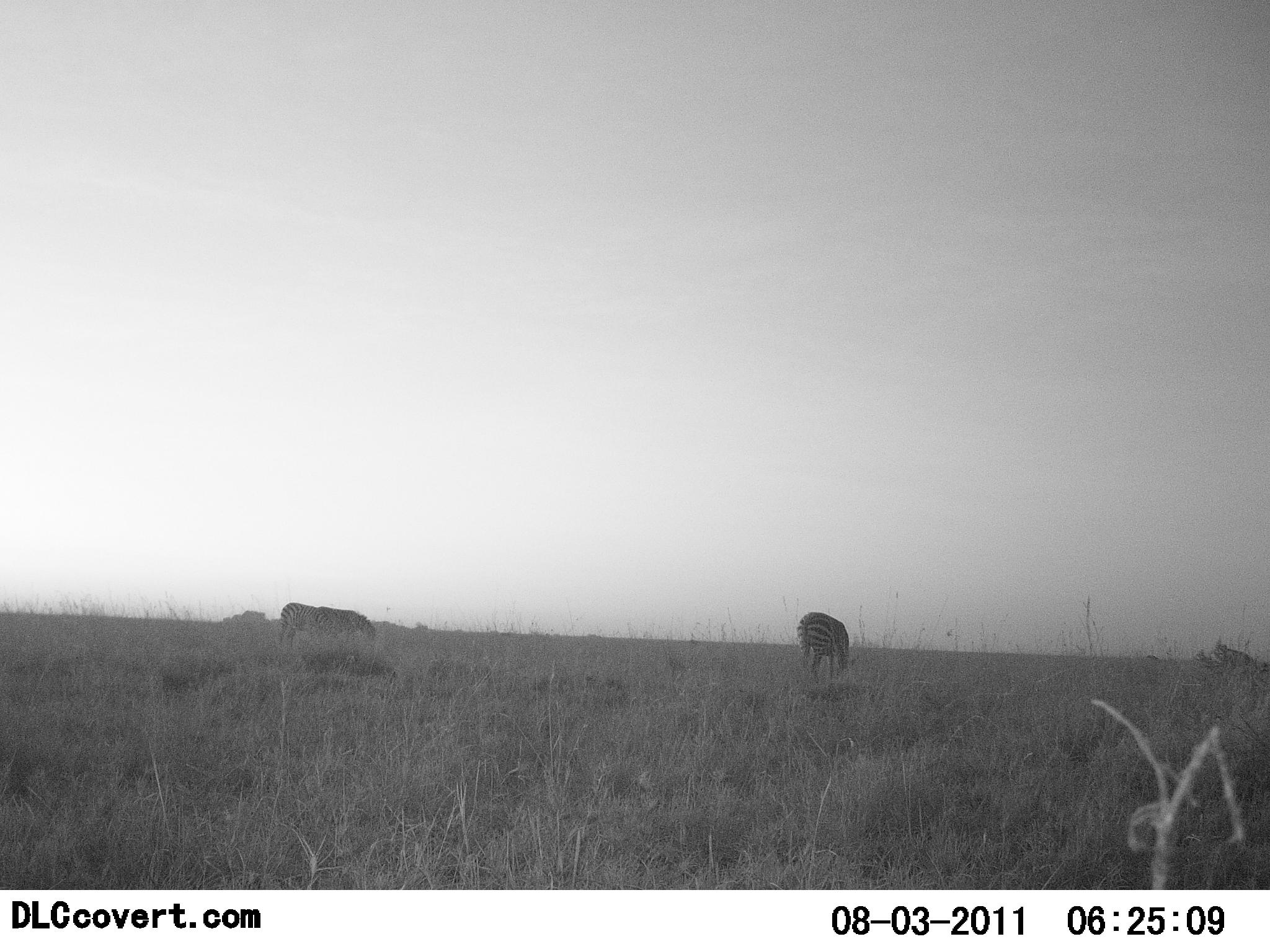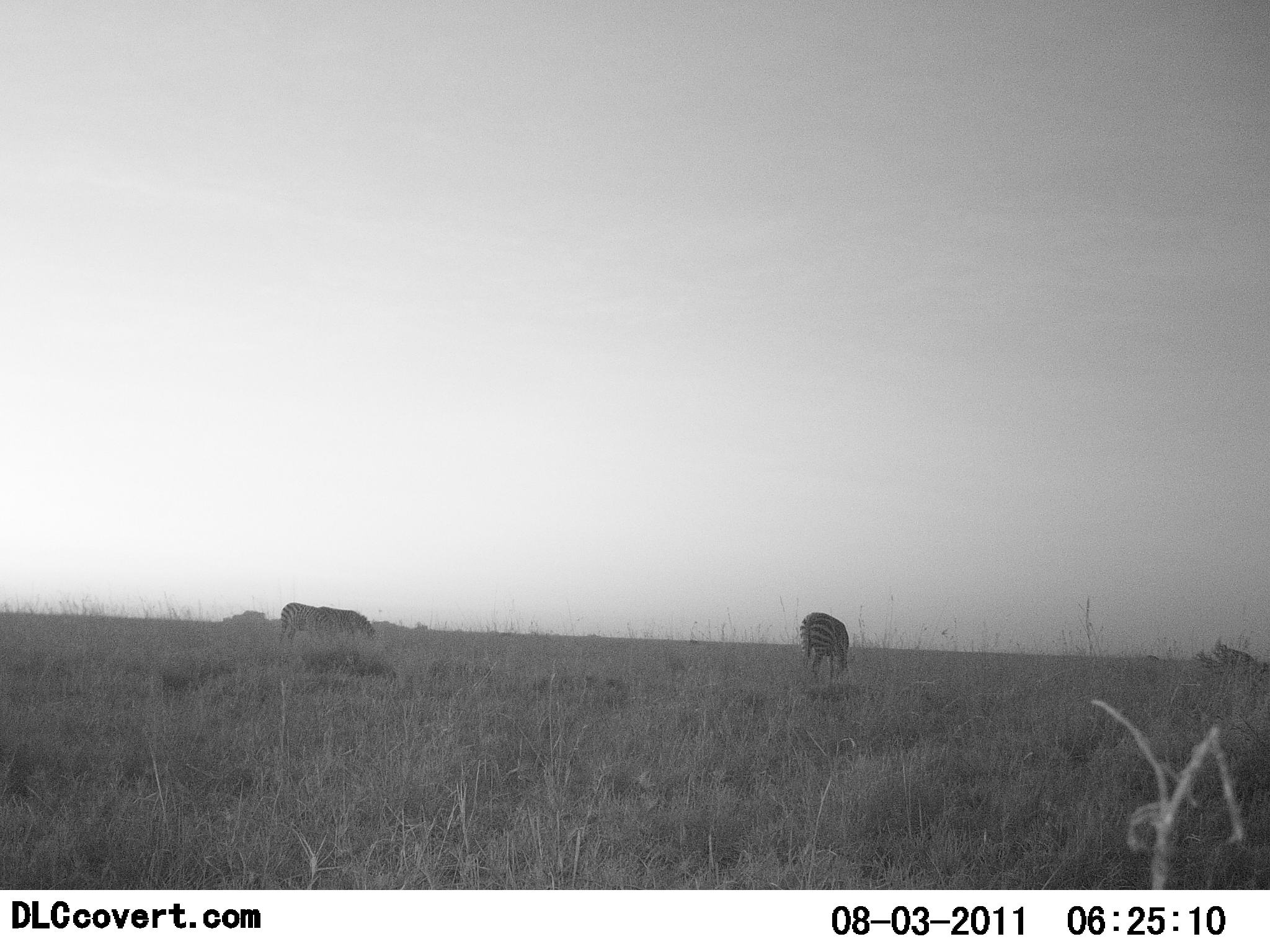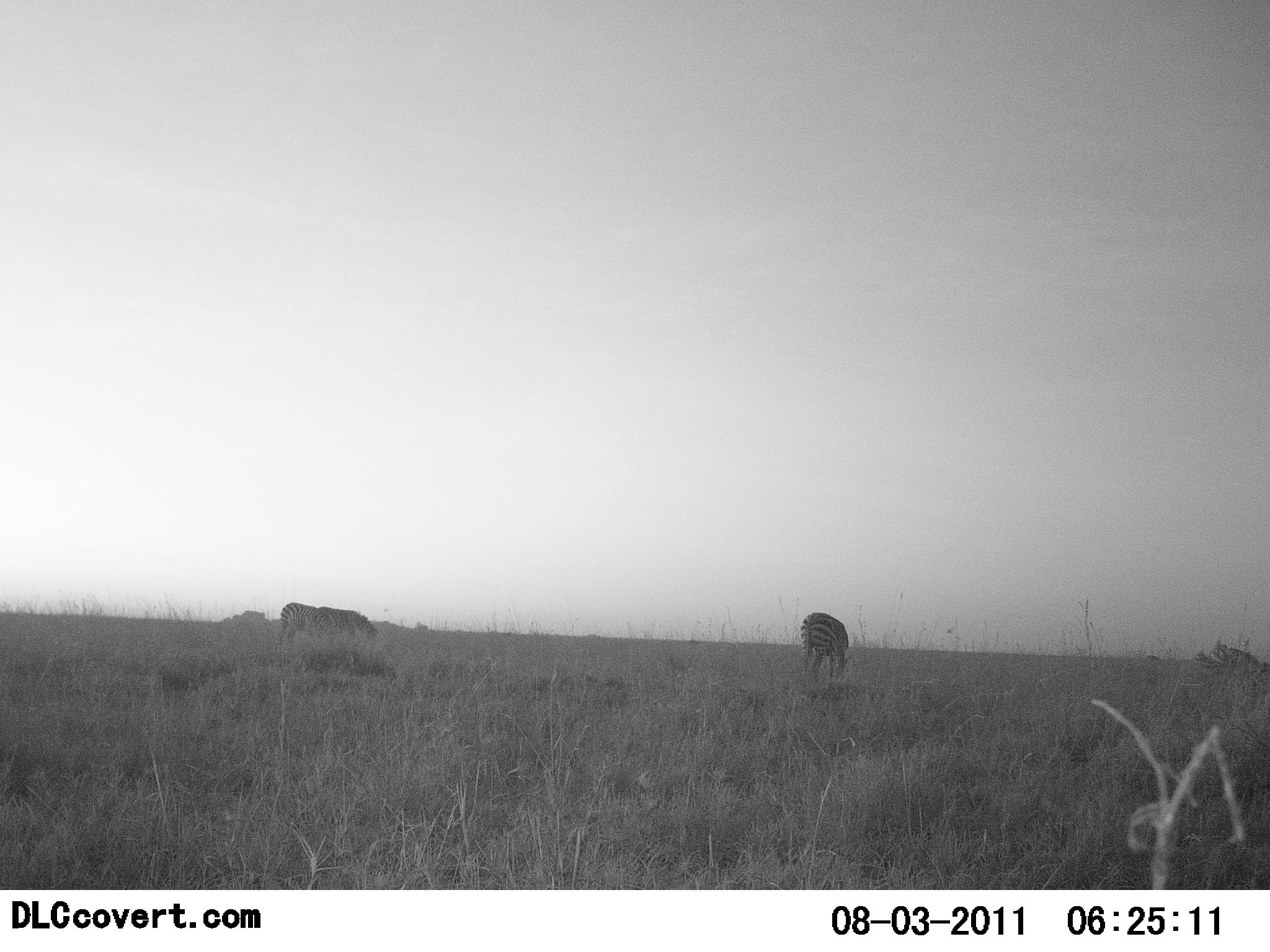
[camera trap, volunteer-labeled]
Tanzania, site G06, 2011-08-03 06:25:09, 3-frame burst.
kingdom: Animalia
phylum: Chordata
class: Mammalia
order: Perissodactyla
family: Equidae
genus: Equus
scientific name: Equus quagga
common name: plains zebra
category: zebra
Zebra (plains zebra) (Equus quagga), count 2. Behavior (volunteer vote fractions): standing 45%, resting 0%, moving 0%, interacting 0%. Young present (vote fraction): 0%. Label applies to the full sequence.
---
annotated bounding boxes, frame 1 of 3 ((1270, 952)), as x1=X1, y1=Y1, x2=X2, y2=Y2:
animal: x1=277, y1=602, x2=377, y2=659; x1=795, y1=610, x2=858, y2=685; x1=316, y1=605, x2=377, y2=644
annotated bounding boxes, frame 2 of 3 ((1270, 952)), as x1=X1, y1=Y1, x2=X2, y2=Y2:
animal: x1=278, y1=602, x2=357, y2=650; x1=798, y1=612, x2=849, y2=683; x1=320, y1=606, x2=382, y2=645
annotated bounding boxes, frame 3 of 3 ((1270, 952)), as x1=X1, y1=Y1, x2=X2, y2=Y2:
animal: x1=801, y1=612, x2=854, y2=685; x1=280, y1=603, x2=345, y2=652; x1=317, y1=605, x2=379, y2=642